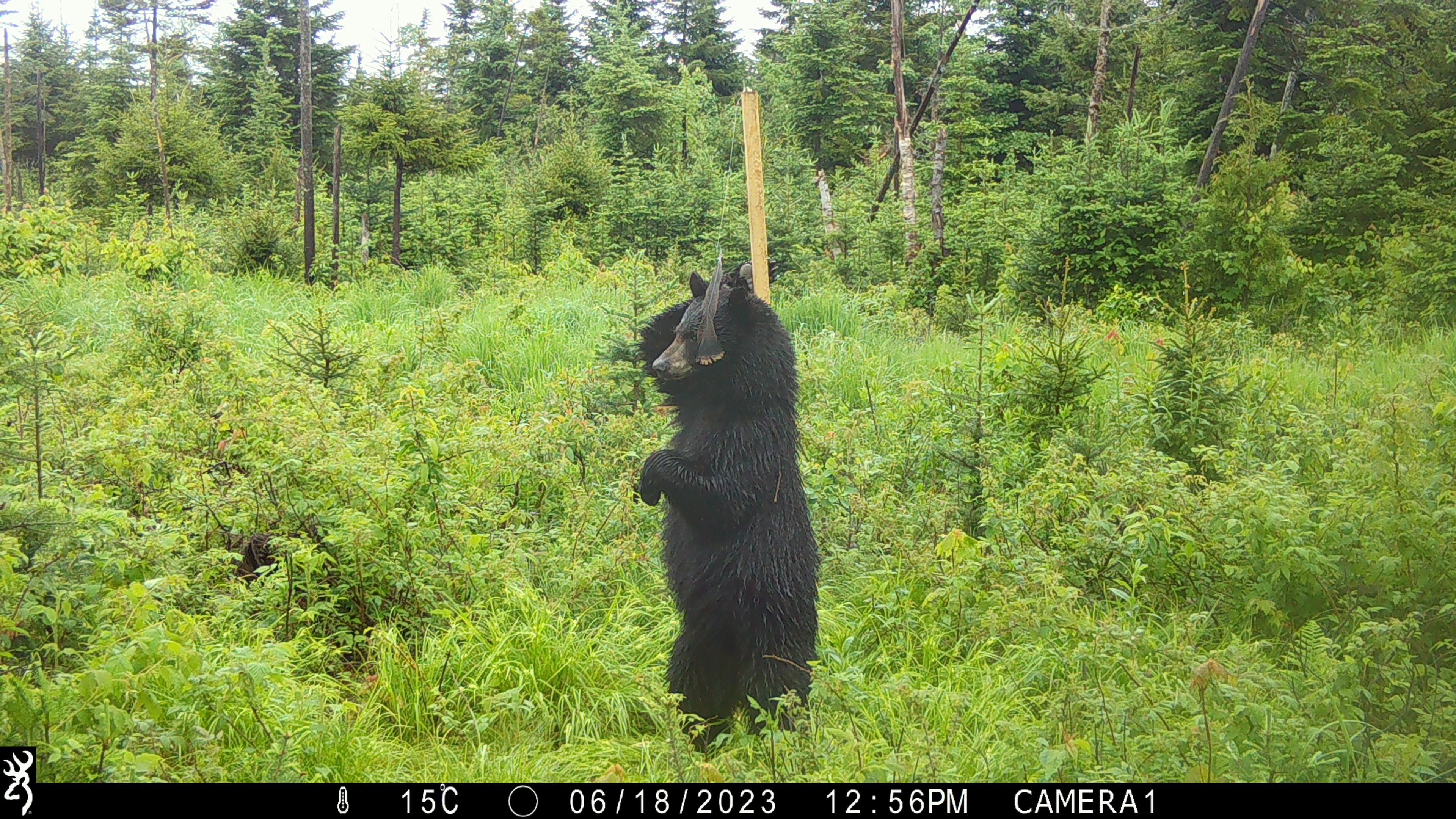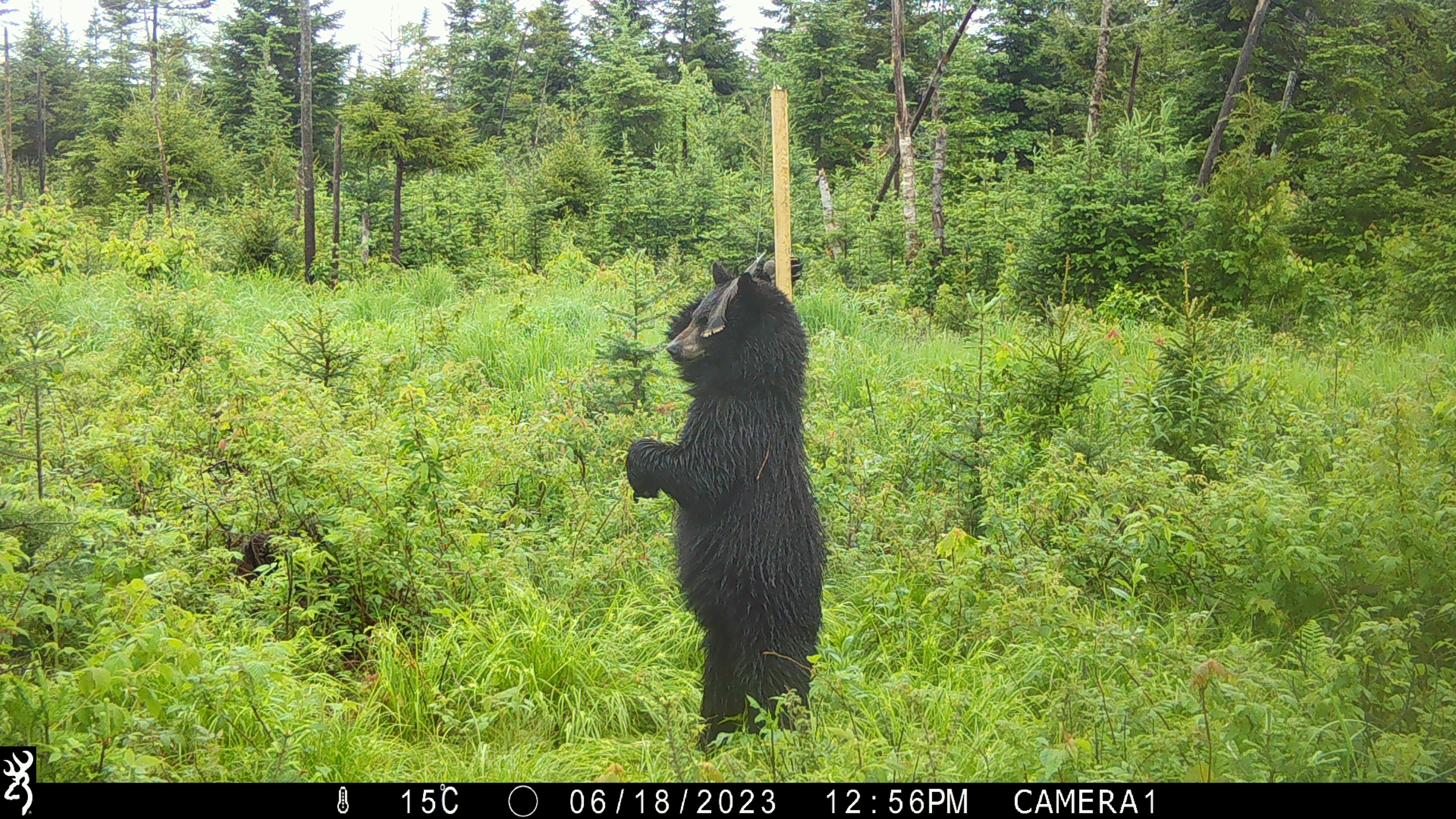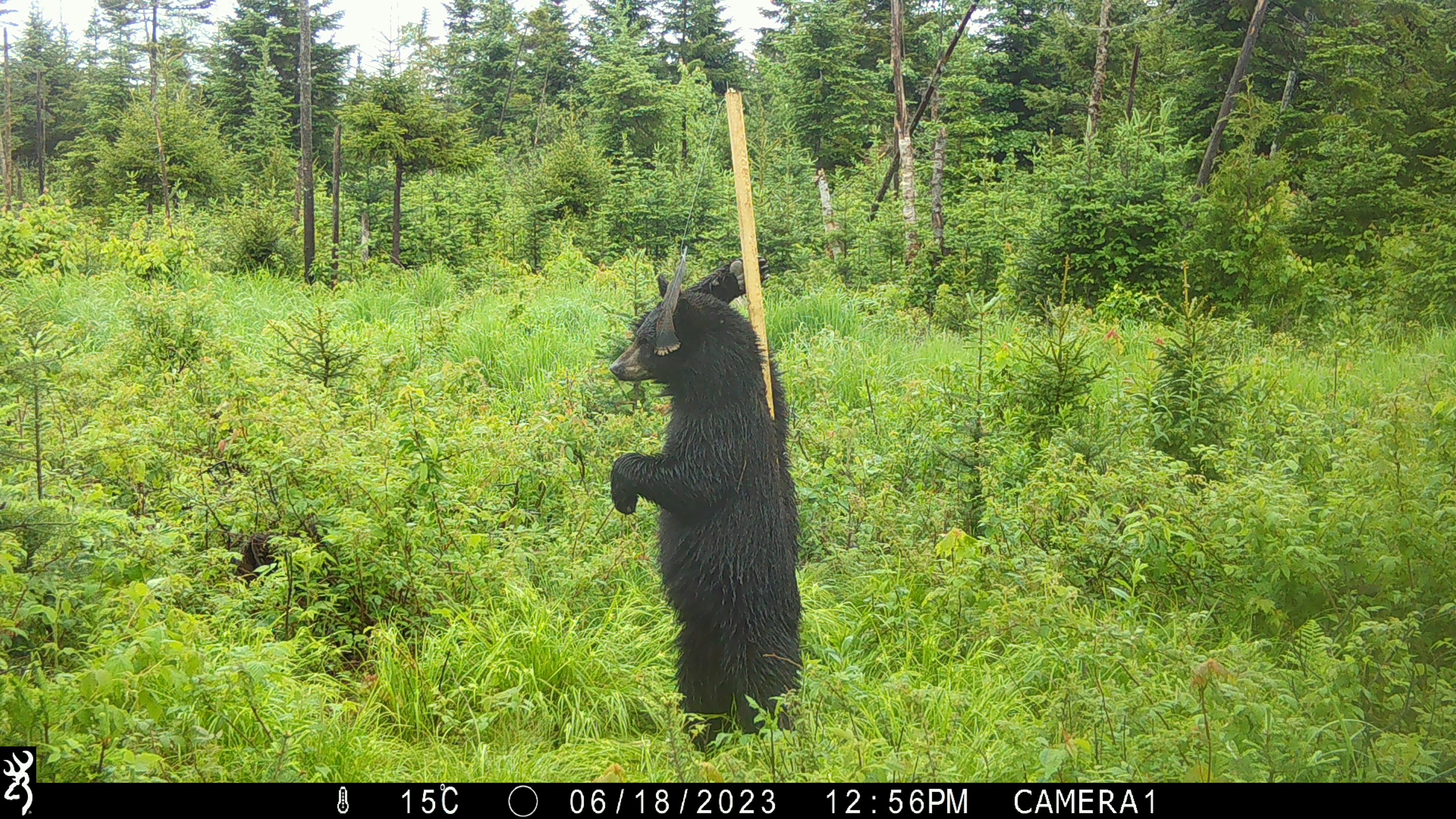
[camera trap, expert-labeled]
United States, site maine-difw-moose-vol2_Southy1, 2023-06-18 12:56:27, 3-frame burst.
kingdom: Animalia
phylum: Chordata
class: Mammalia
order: Carnivora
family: Ursidae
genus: Ursus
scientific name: Ursus americanus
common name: black bear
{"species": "black bear (Ursus americanus)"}